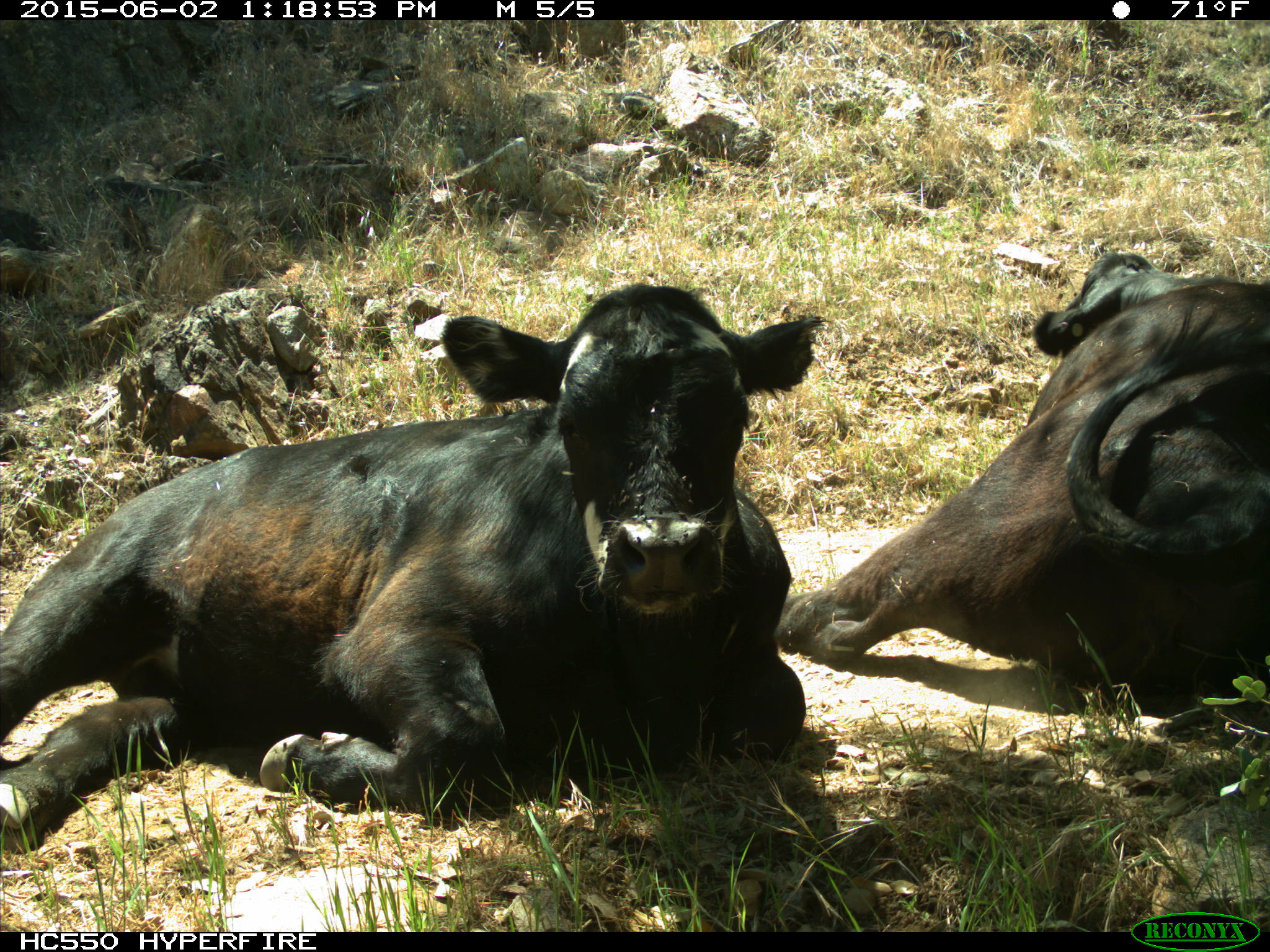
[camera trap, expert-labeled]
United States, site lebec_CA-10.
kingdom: Animalia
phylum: Chordata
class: Mammalia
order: Artiodactyla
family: Bovidae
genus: Bos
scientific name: Bos taurus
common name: domestic cow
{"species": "Bos taurus (domestic cow)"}